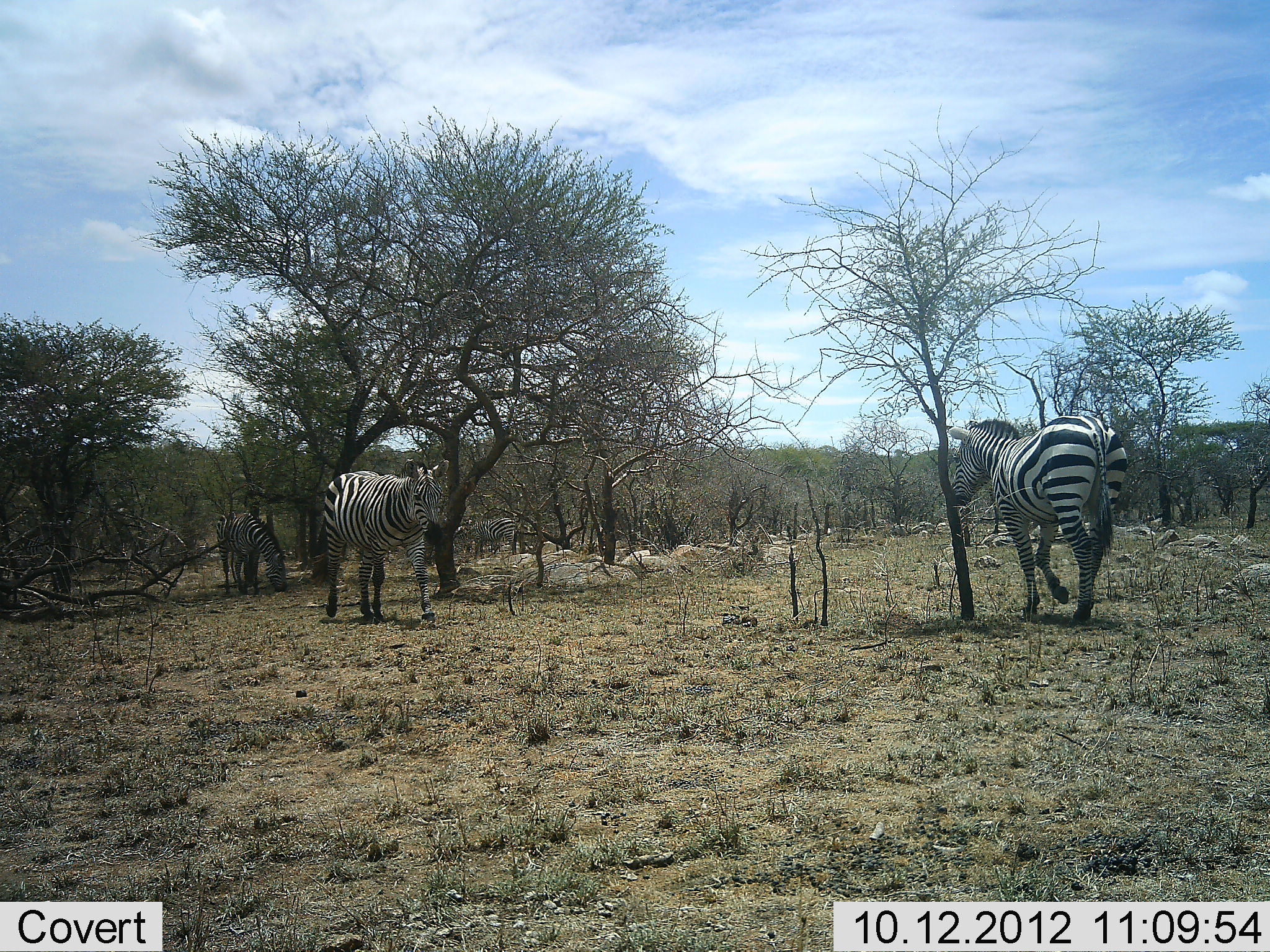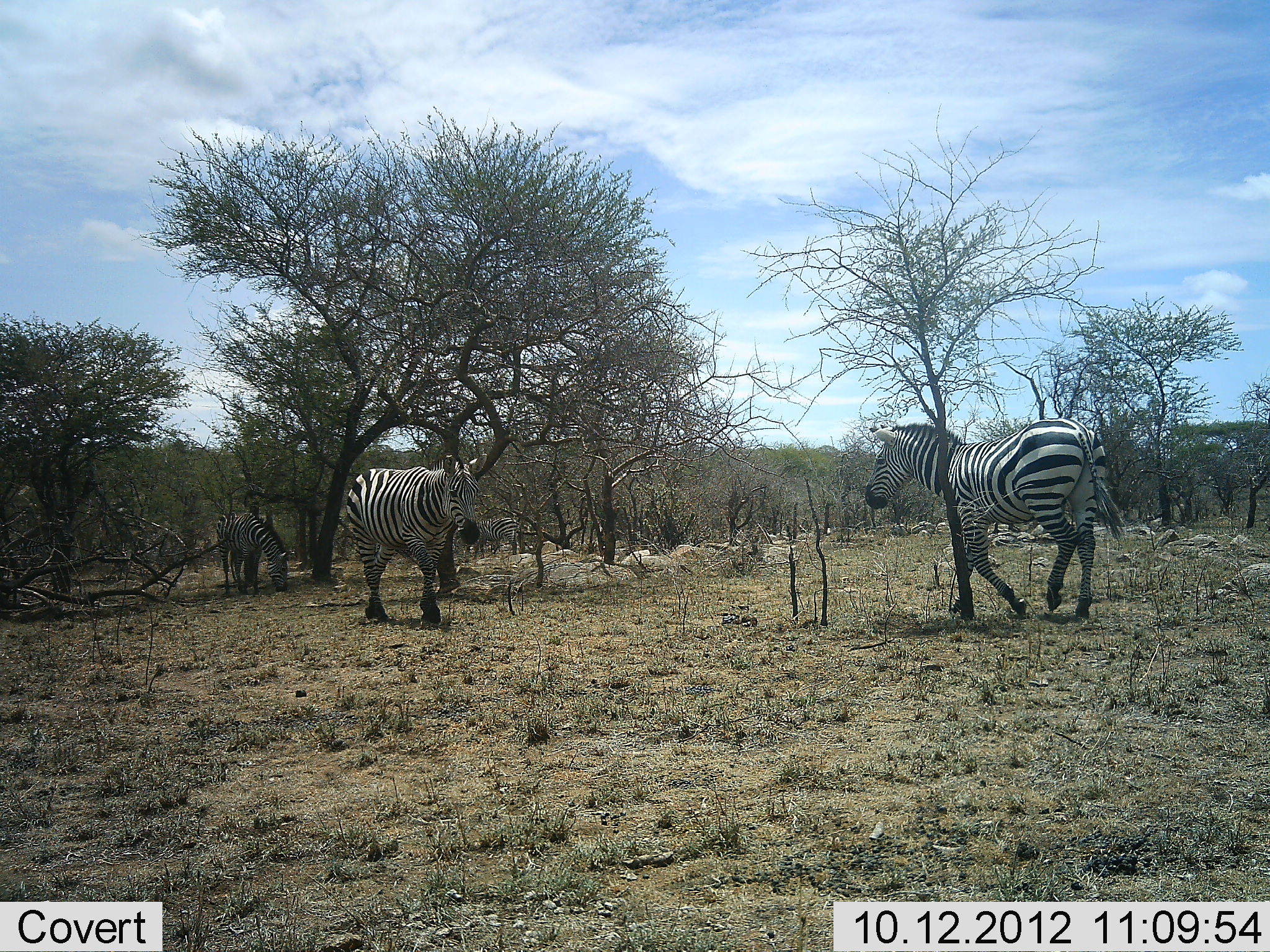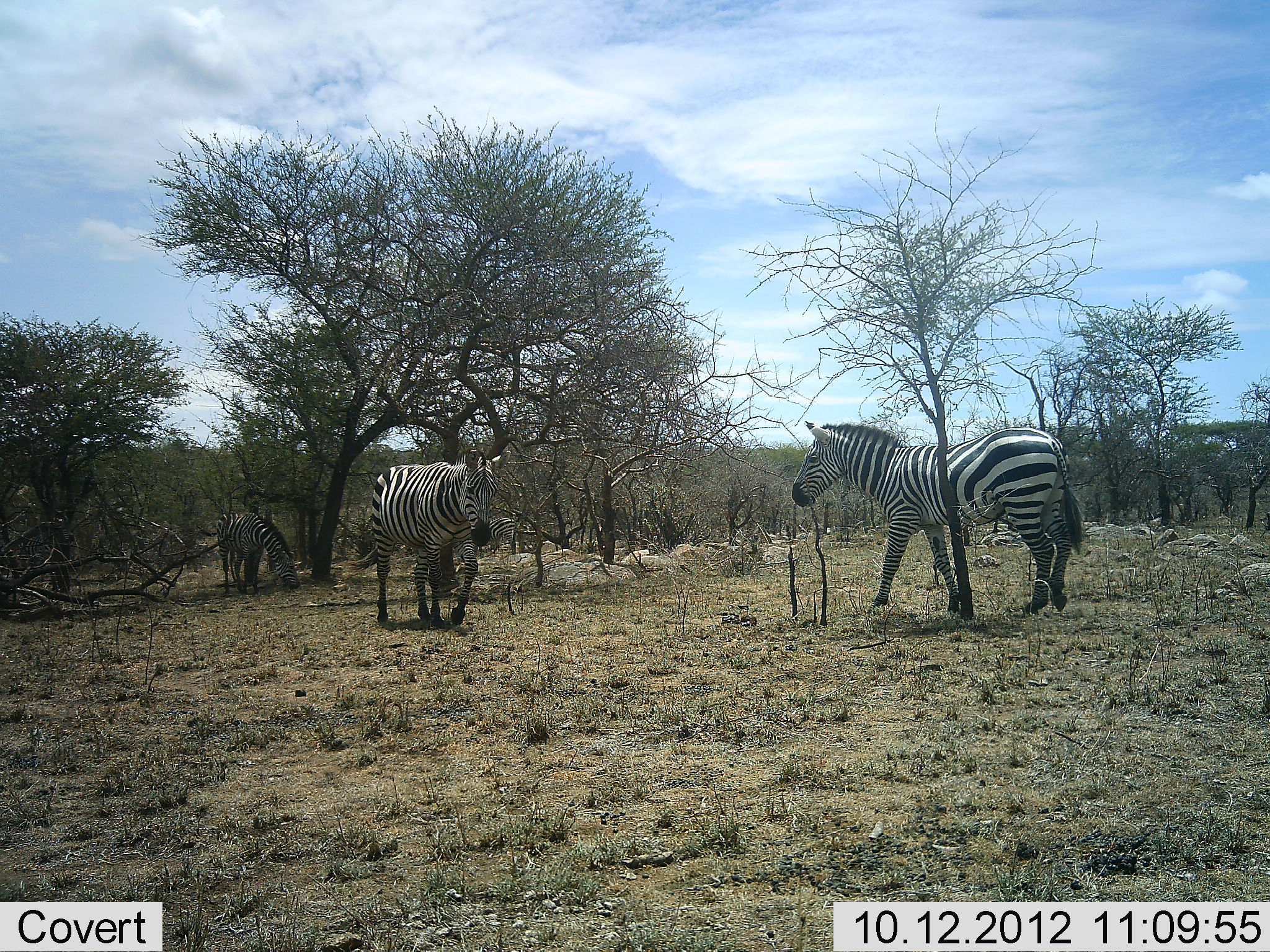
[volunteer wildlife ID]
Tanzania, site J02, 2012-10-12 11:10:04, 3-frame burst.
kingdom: Animalia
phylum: Chordata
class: Mammalia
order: Perissodactyla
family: Equidae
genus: Equus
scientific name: Equus quagga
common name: plains zebra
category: zebra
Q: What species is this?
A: Zebra (plains zebra) (Equus quagga).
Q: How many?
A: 3.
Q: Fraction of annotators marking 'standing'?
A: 40%.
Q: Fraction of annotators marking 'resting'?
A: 0%.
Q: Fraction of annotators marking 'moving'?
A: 100%.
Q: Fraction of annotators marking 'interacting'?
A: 10%.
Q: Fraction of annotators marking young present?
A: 0%.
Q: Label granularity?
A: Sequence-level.